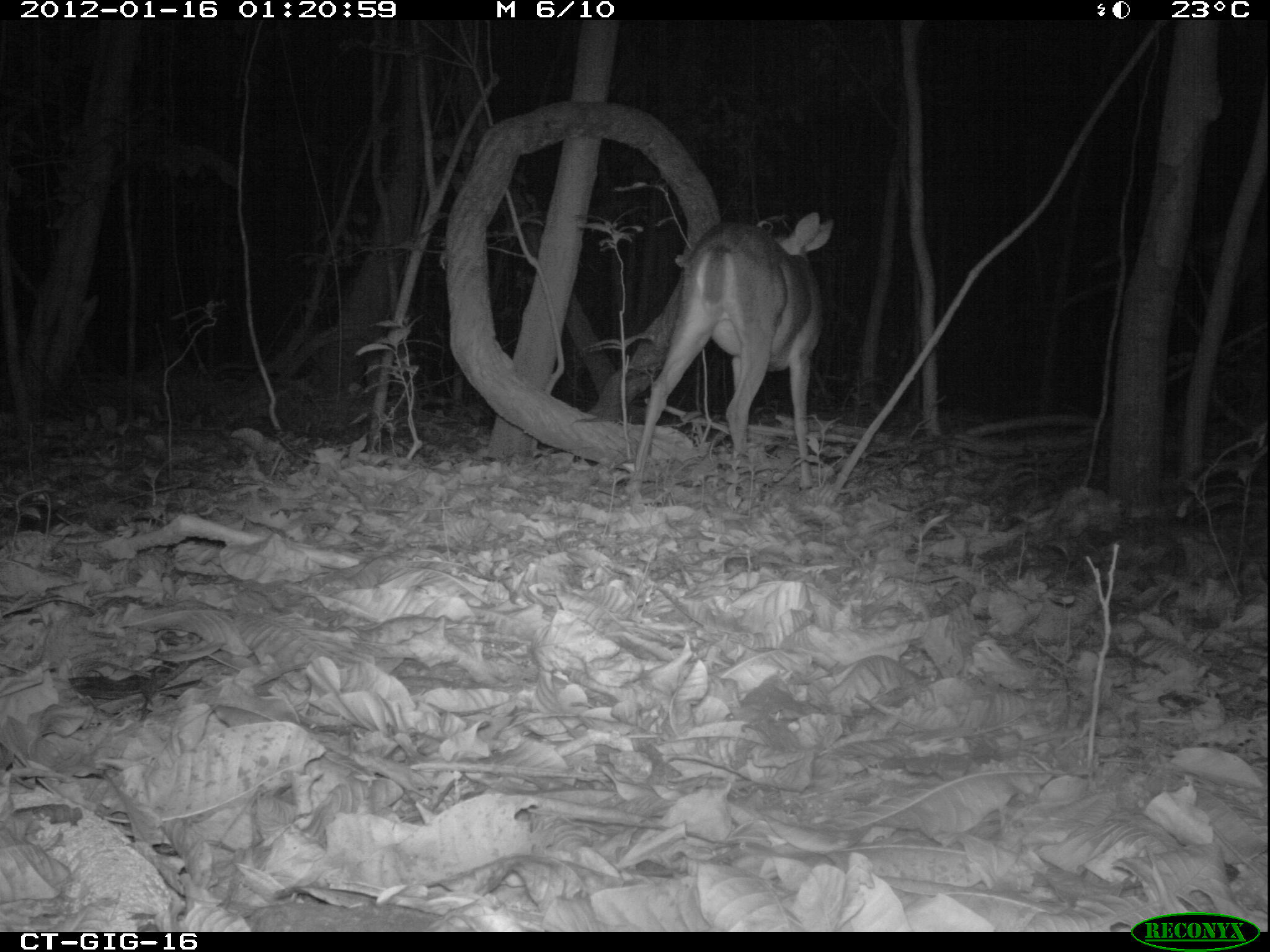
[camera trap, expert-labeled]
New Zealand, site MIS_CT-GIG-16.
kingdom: Animalia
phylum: Chordata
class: Mammalia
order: Artiodactyla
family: Cervidae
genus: Odocoileus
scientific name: Odocoileus virginianus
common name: white-tailed deer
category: white tailed deer